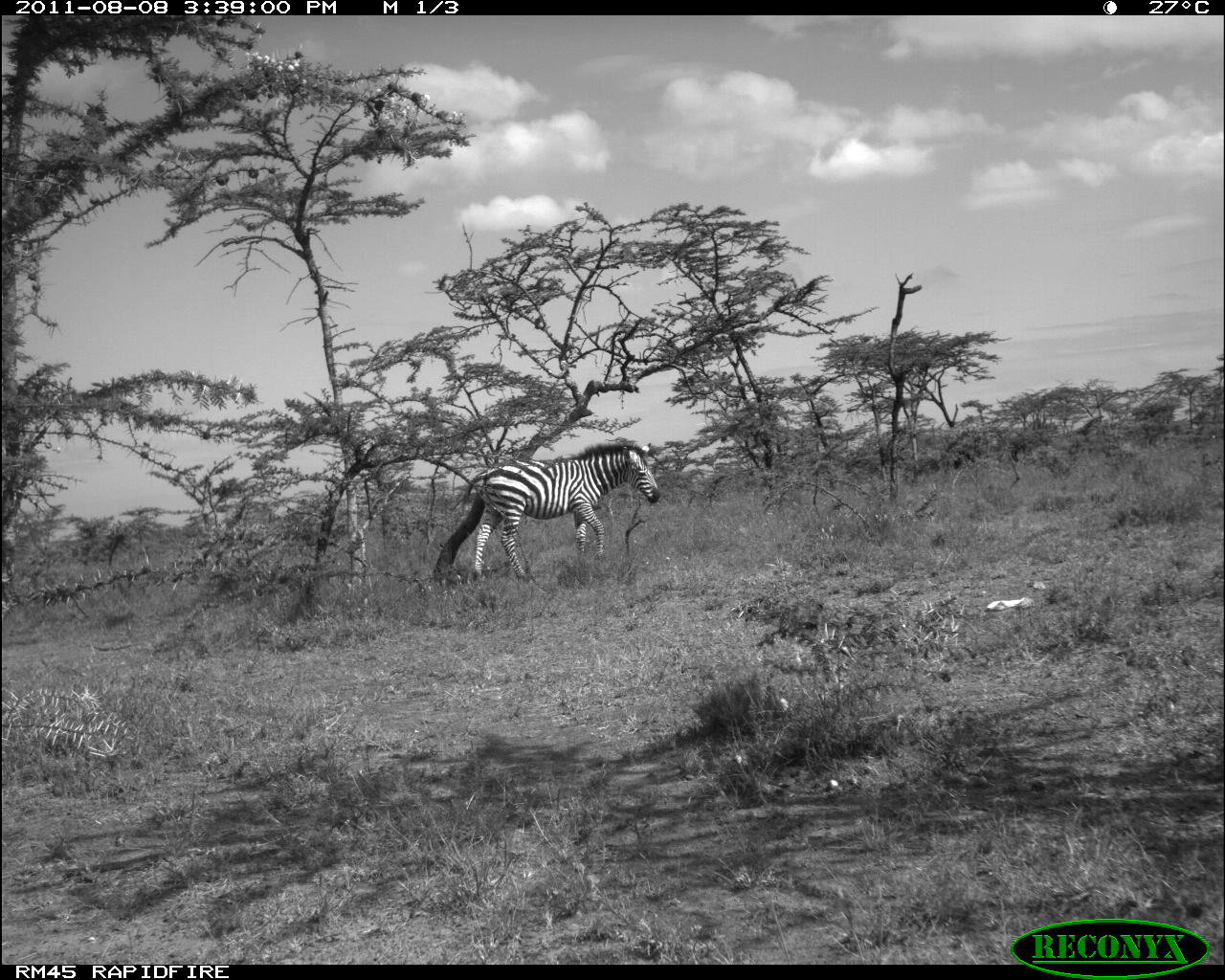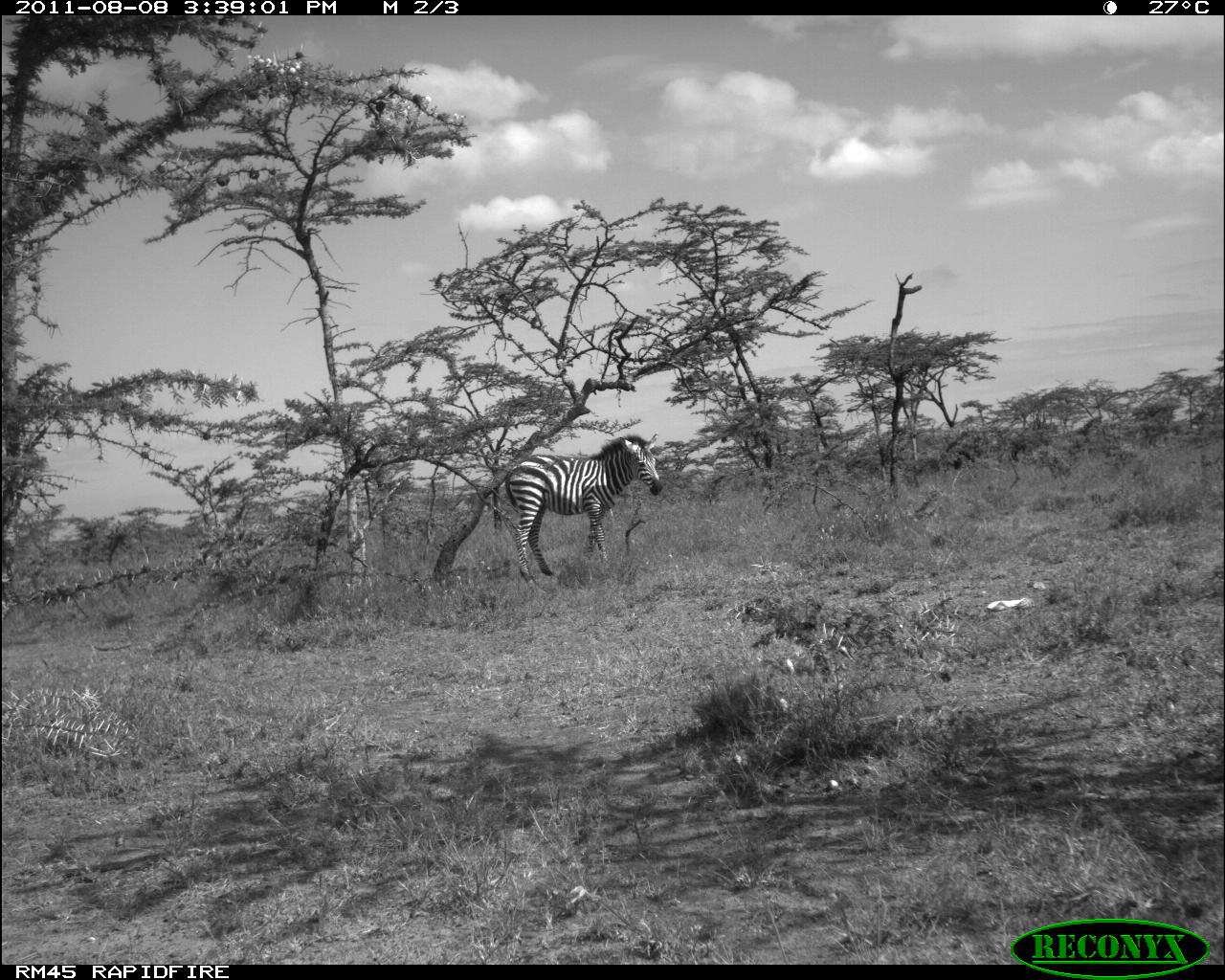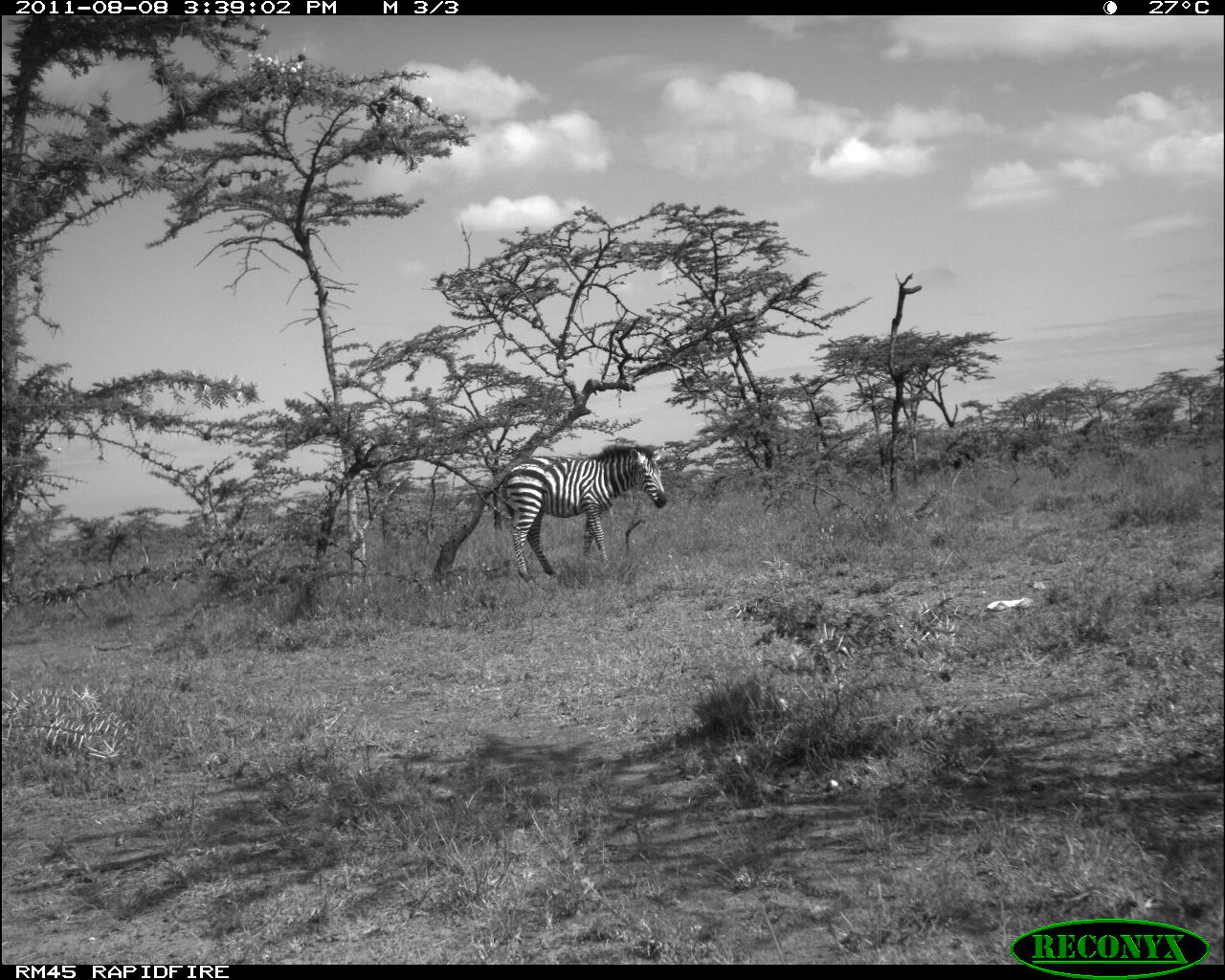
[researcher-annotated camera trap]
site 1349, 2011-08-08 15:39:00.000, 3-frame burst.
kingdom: Animalia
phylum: Chordata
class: Mammalia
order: Perissodactyla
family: Equidae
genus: Equus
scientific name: Equus quagga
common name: plains zebra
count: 1